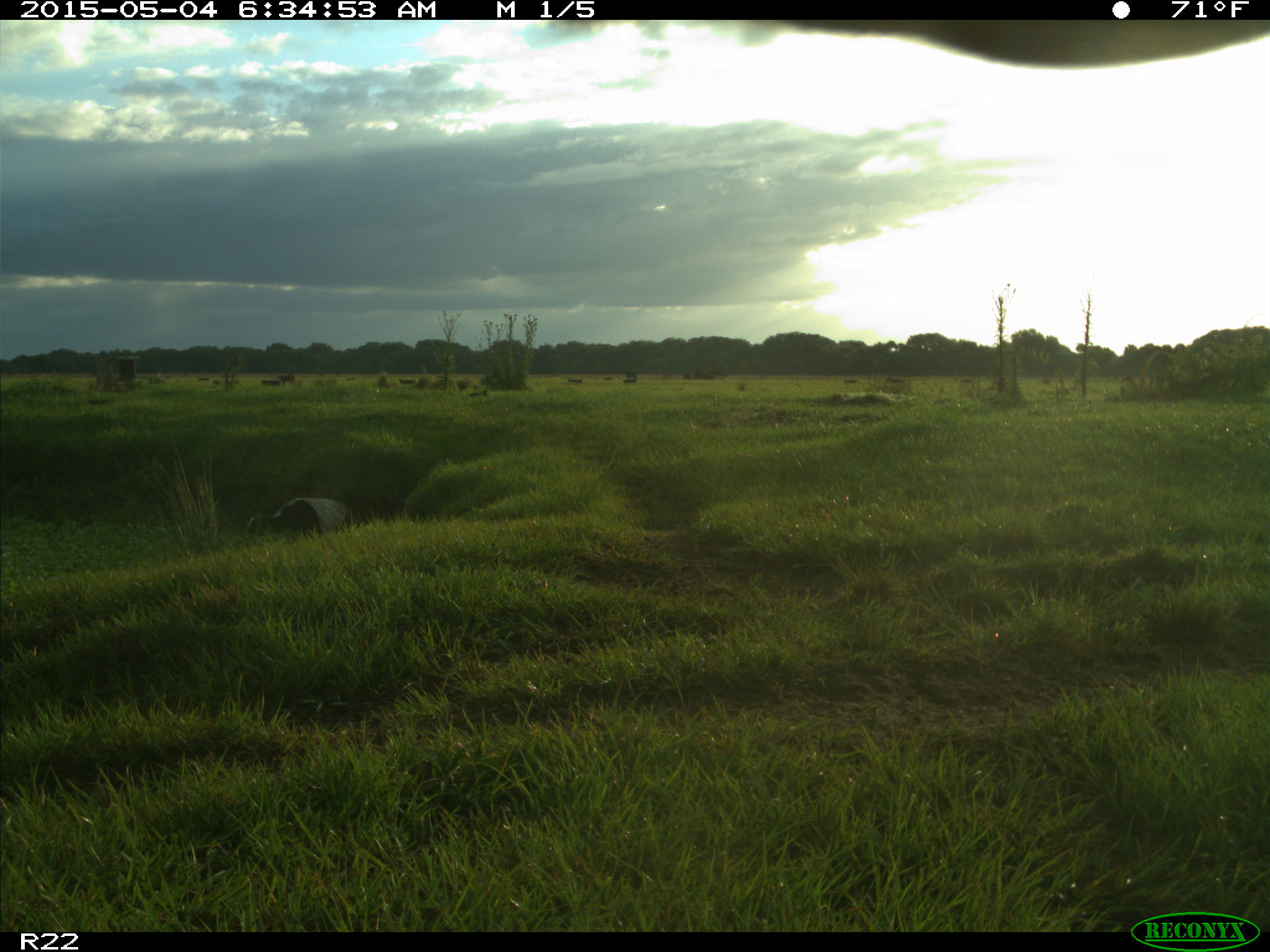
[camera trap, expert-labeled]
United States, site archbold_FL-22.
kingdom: Animalia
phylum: Chordata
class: Mammalia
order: Artiodactyla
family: Bovidae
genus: Bos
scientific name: Bos taurus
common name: domestic cow